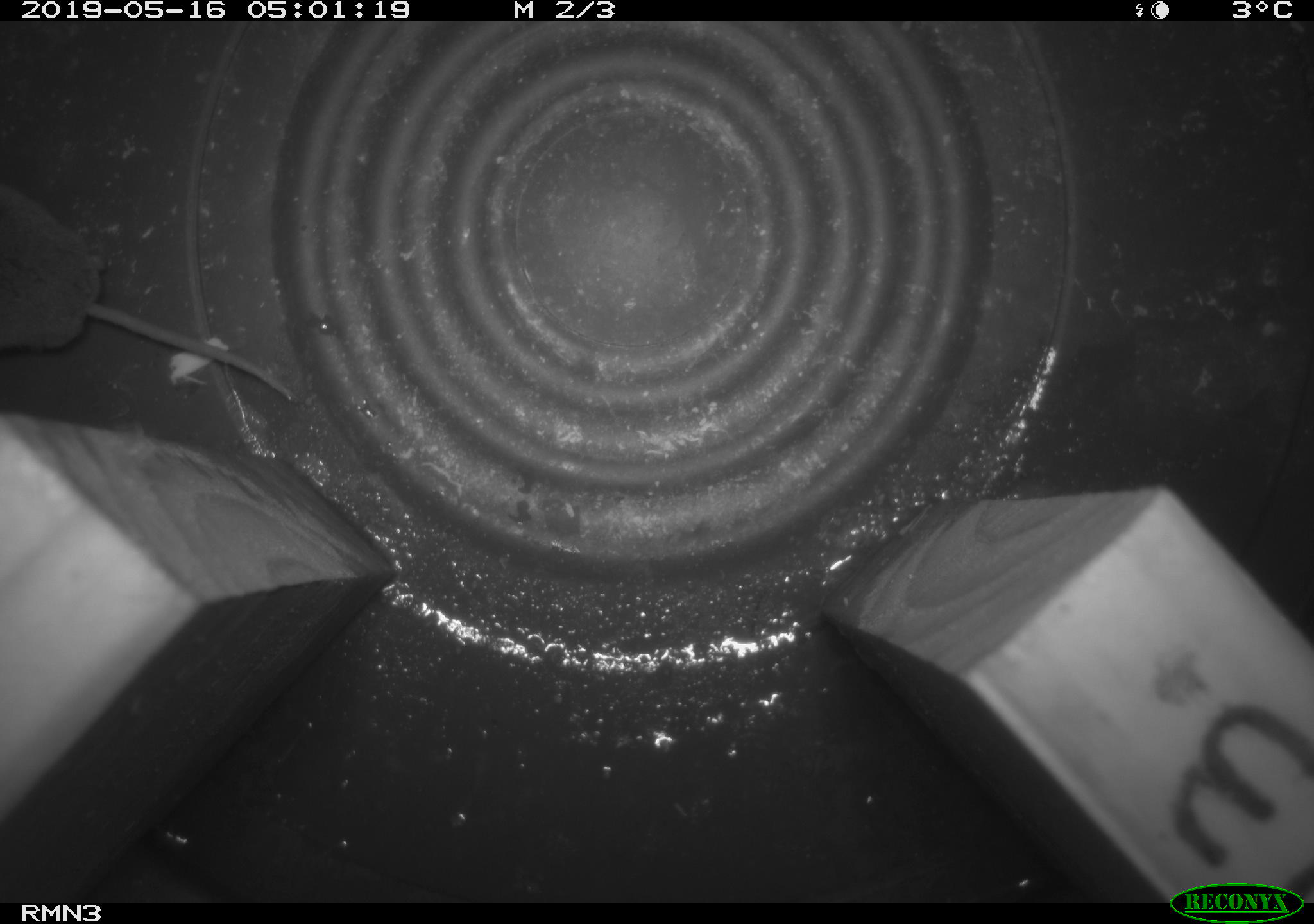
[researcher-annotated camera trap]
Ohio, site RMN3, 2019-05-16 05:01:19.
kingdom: Animalia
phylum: Chordata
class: Mammalia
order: Eulipotyphla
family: Soricidae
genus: Sorex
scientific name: Sorex cinereus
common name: masked shrew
Masked shrew (Sorex cinereus).